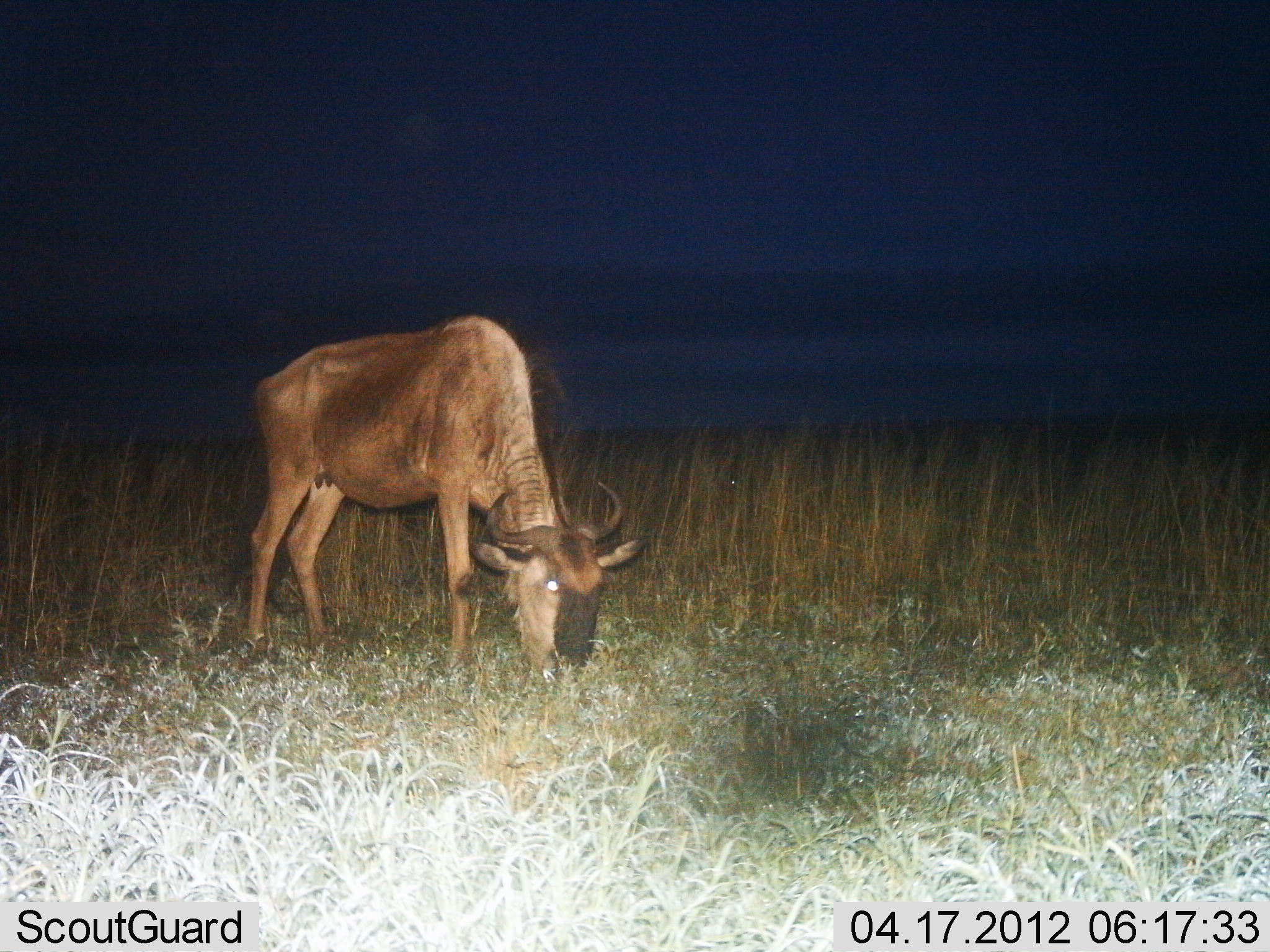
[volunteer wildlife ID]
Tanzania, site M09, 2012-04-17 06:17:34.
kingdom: Animalia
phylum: Chordata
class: Mammalia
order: Artiodactyla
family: Bovidae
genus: Connochaetes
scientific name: Connochaetes taurinus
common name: blue wildebeest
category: wildebeest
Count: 1.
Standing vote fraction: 30%.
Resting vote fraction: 3%.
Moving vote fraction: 0%.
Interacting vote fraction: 0%.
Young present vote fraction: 0%.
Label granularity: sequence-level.